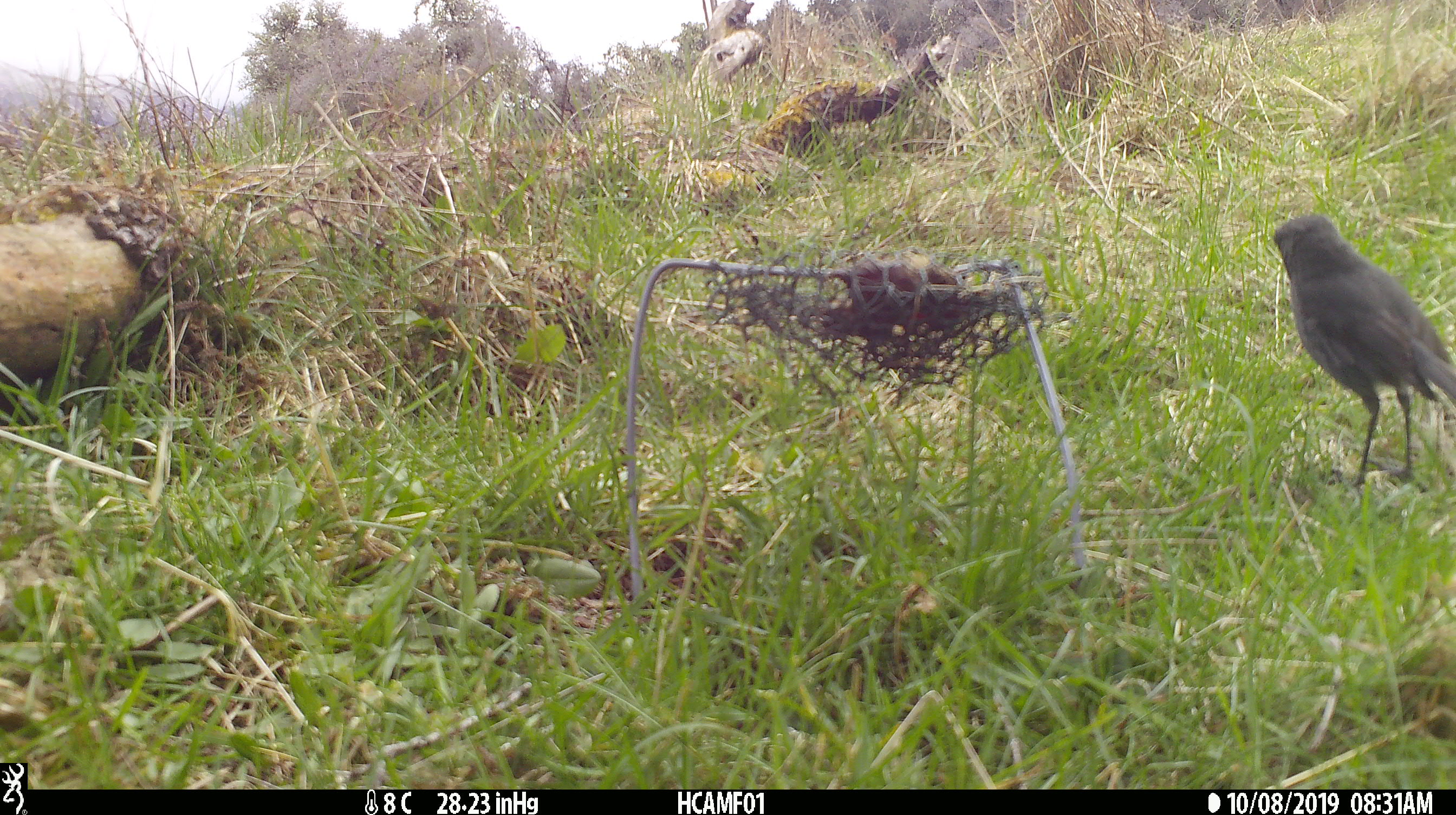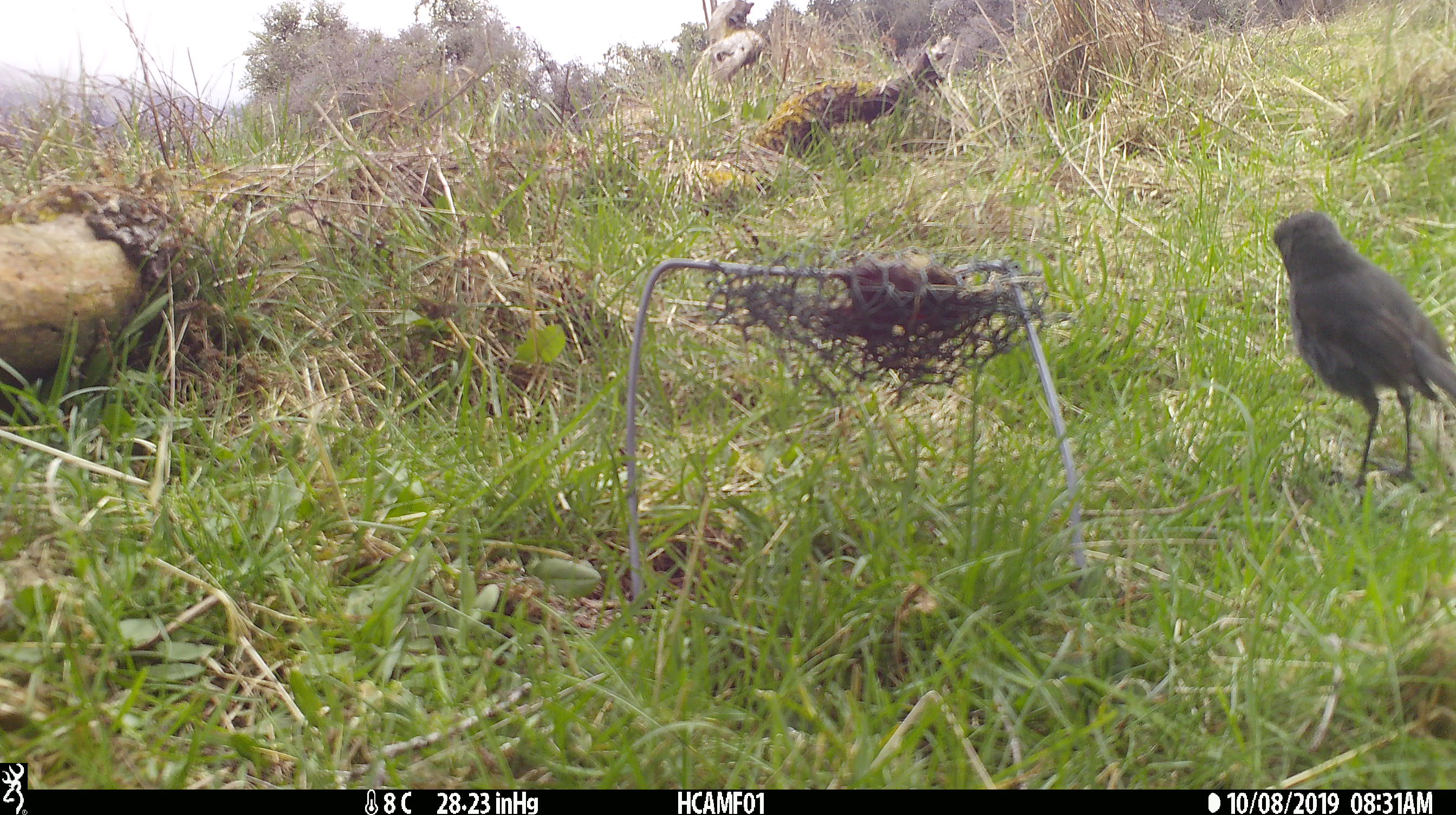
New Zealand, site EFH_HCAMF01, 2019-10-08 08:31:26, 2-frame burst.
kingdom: Animalia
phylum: Chordata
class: Aves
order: Passeriformes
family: Petroicidae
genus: Petroica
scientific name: Petroica australis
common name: new zealand robin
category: robin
Robin (new zealand robin) (Petroica australis).